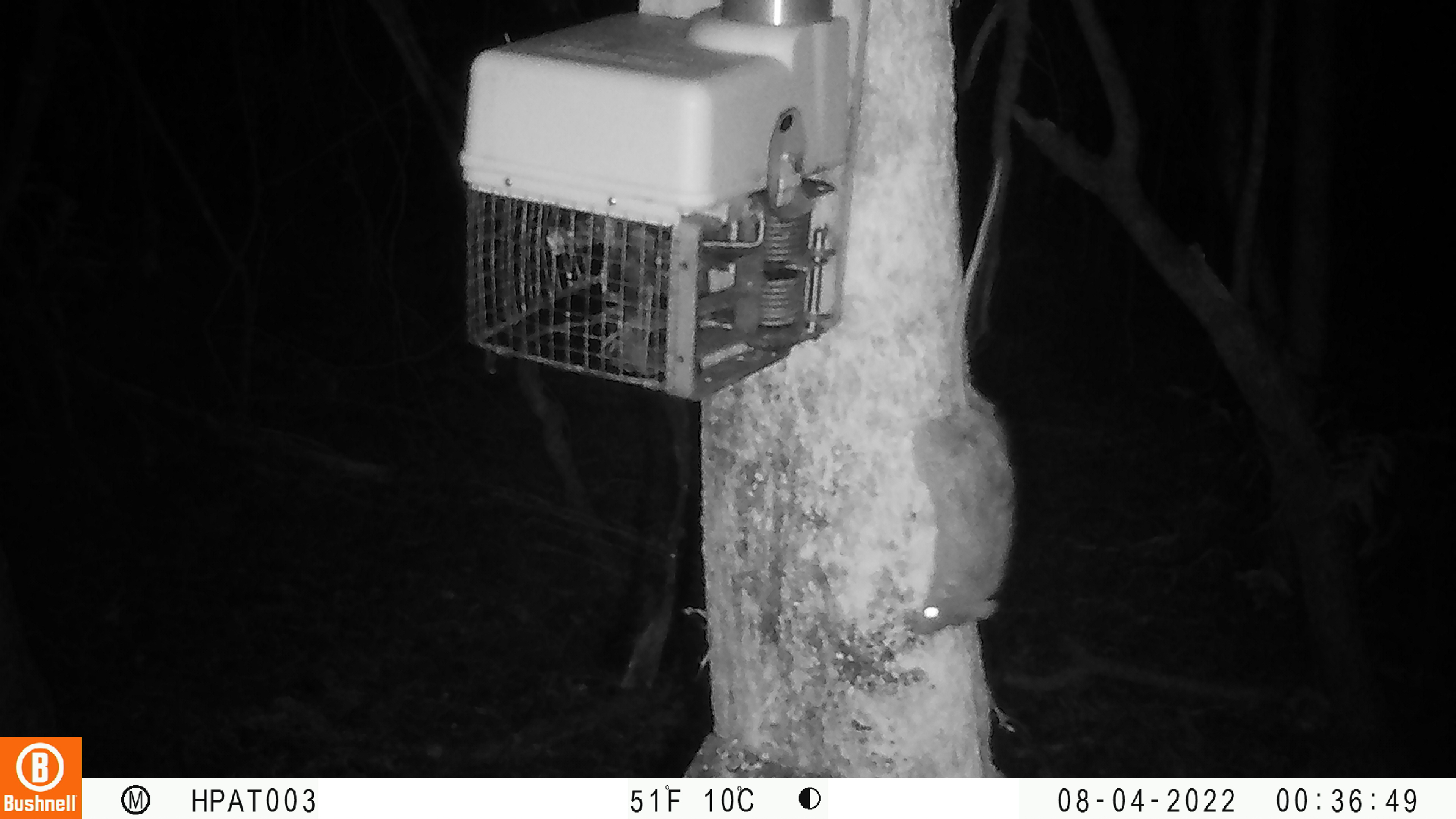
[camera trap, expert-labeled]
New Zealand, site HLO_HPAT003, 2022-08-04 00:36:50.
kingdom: Animalia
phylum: Chordata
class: Mammalia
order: Rodentia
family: Muridae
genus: Rattus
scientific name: Rattus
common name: rat